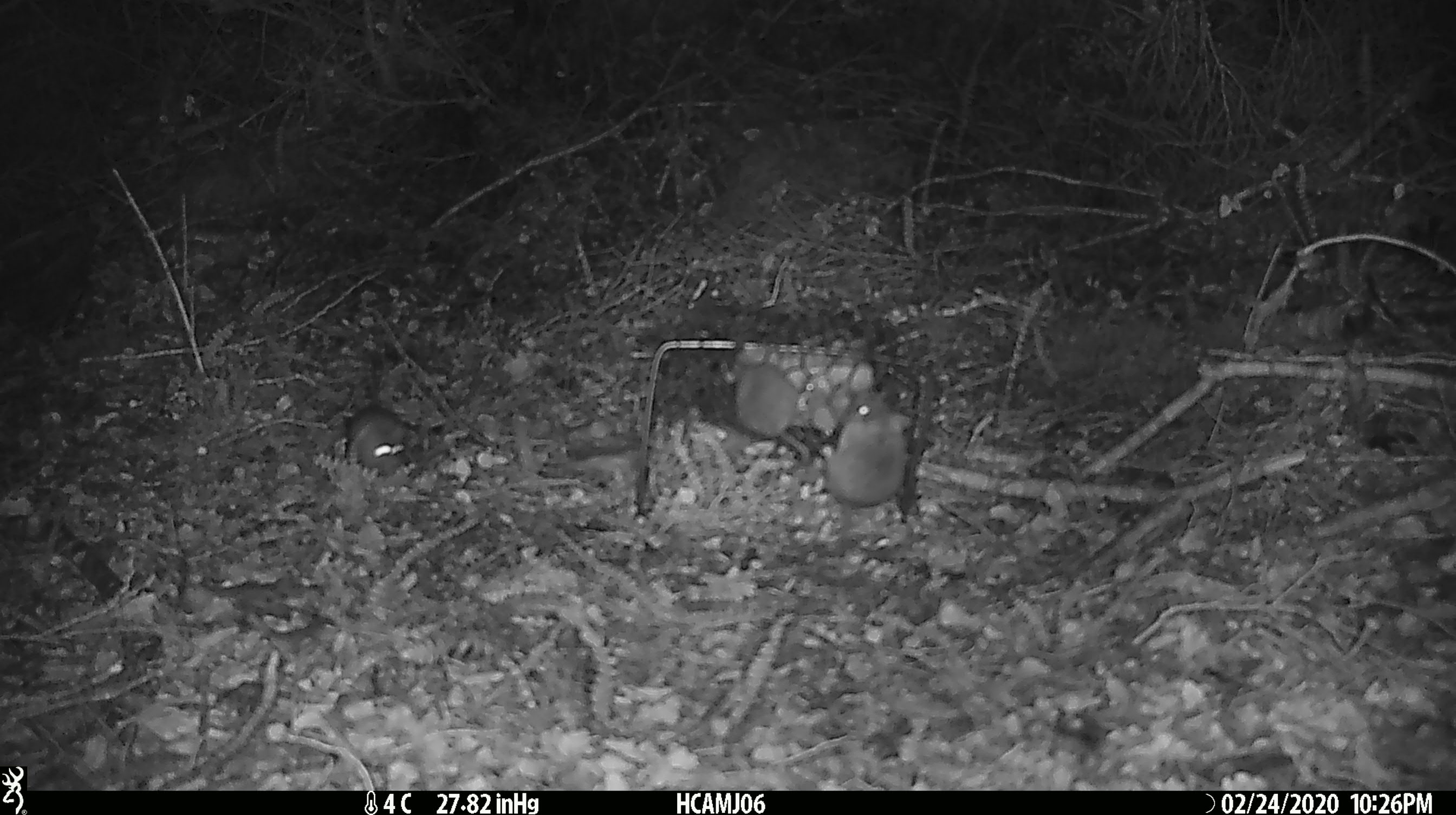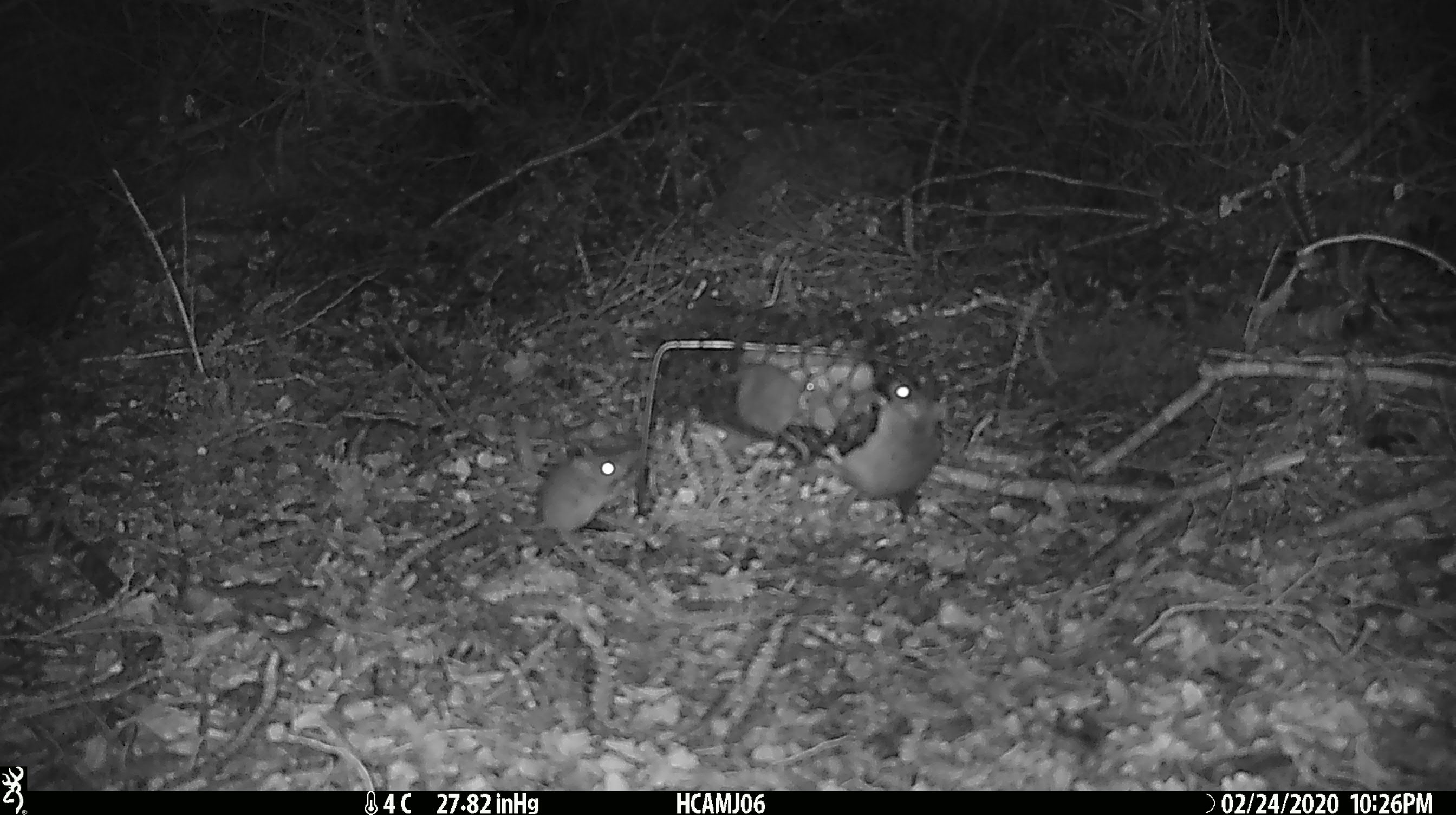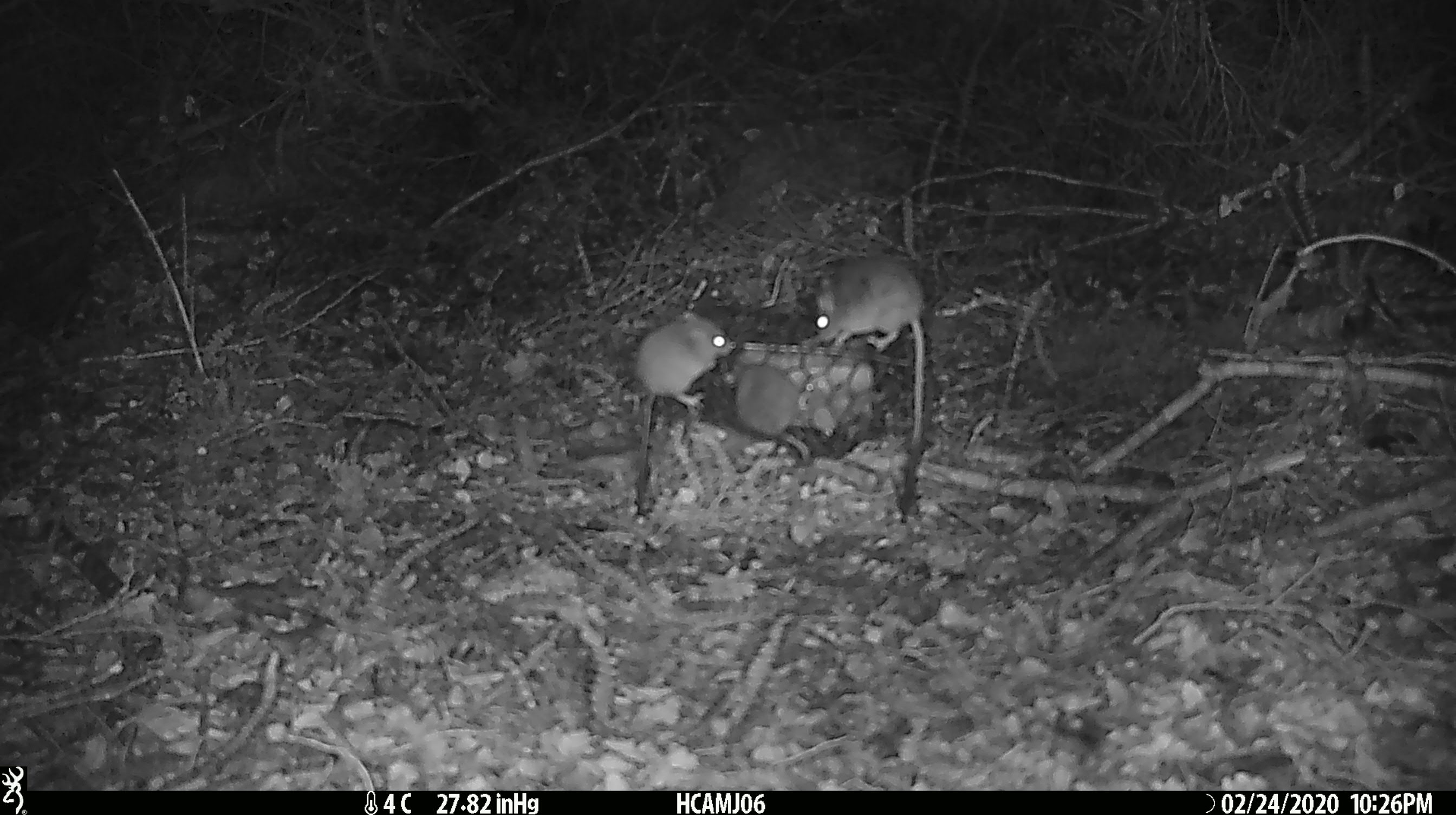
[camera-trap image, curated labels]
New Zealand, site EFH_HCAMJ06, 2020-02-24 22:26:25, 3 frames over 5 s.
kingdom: Animalia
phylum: Chordata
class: Mammalia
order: Rodentia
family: Muridae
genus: Mus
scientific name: Mus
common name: mouse